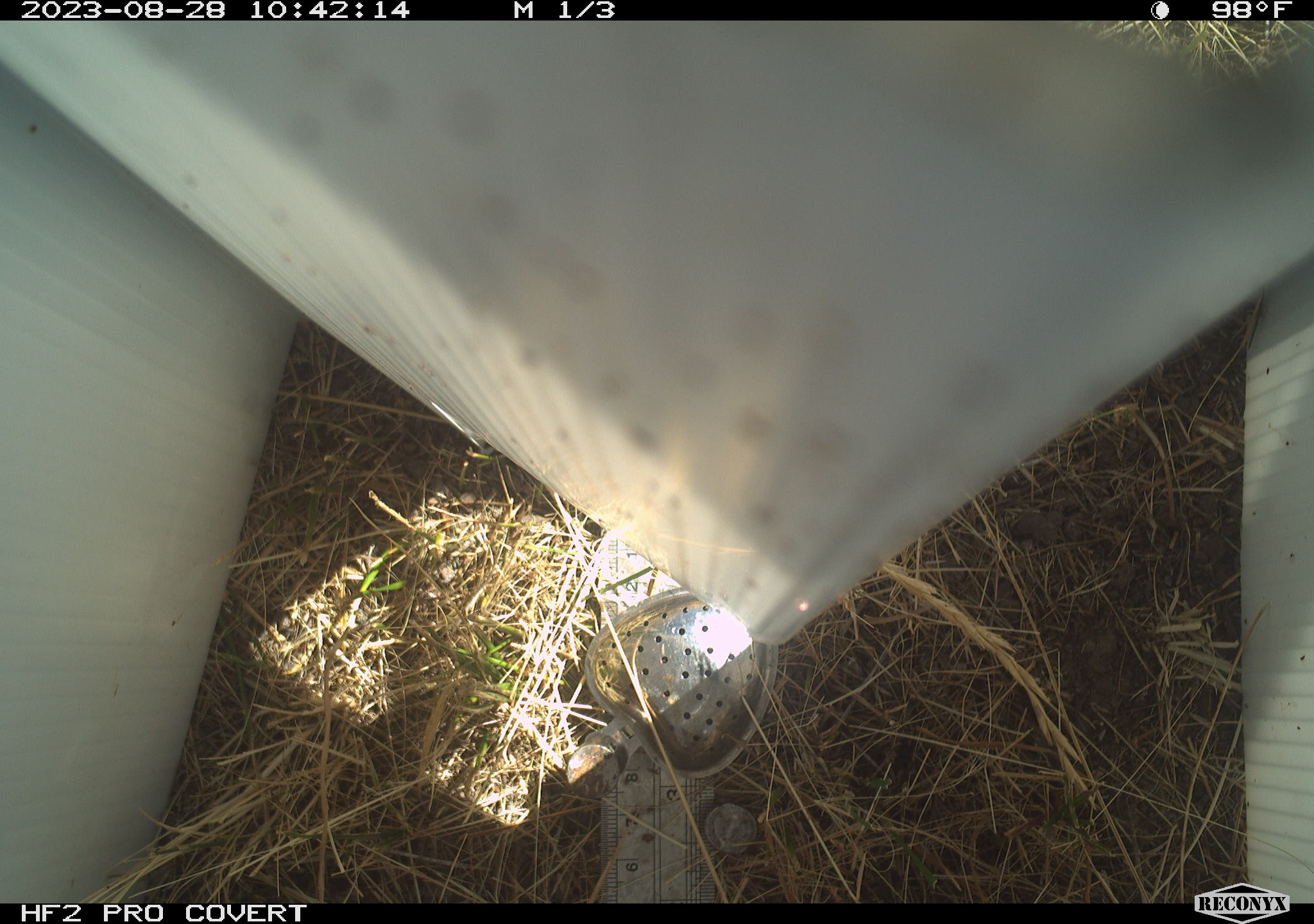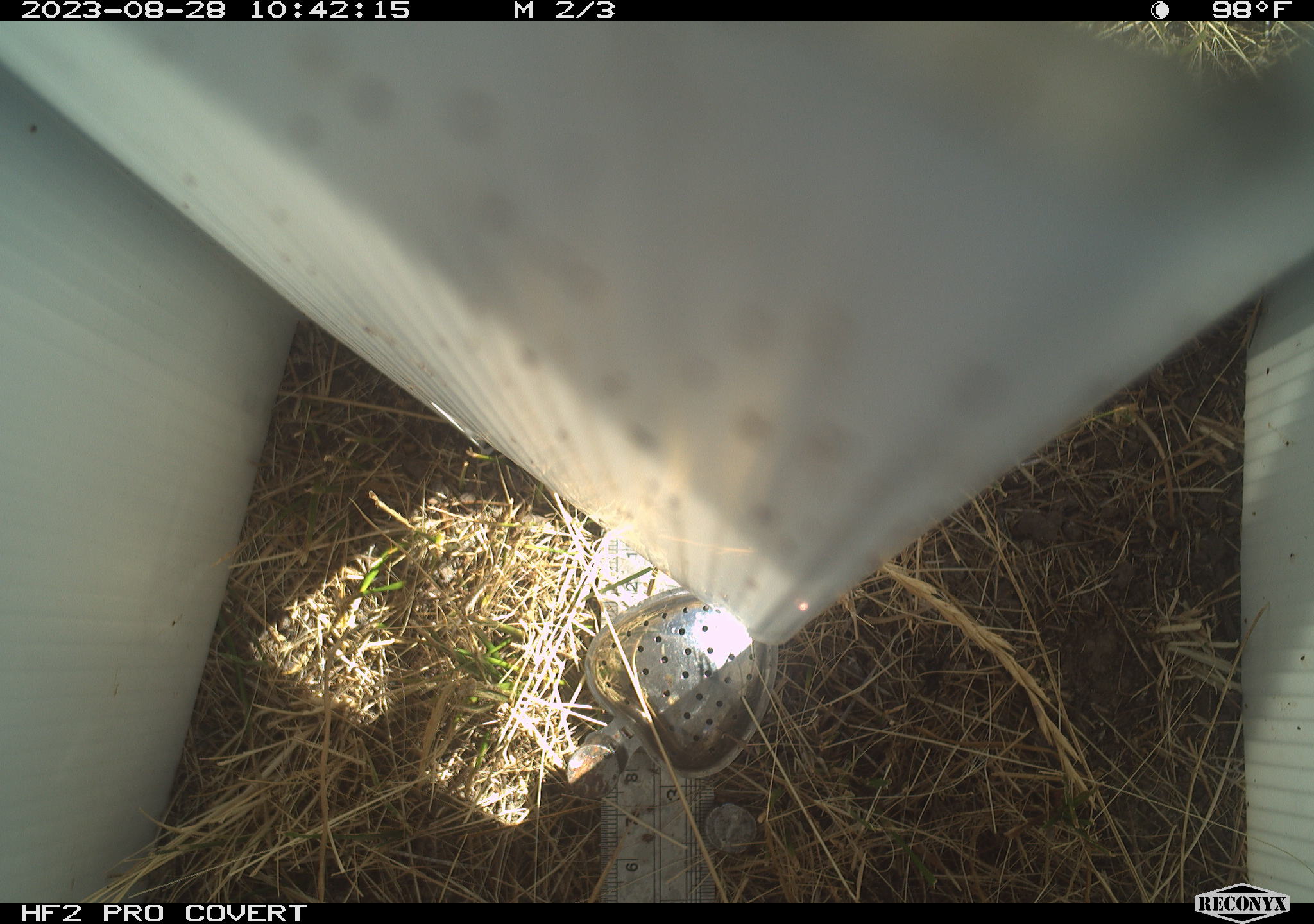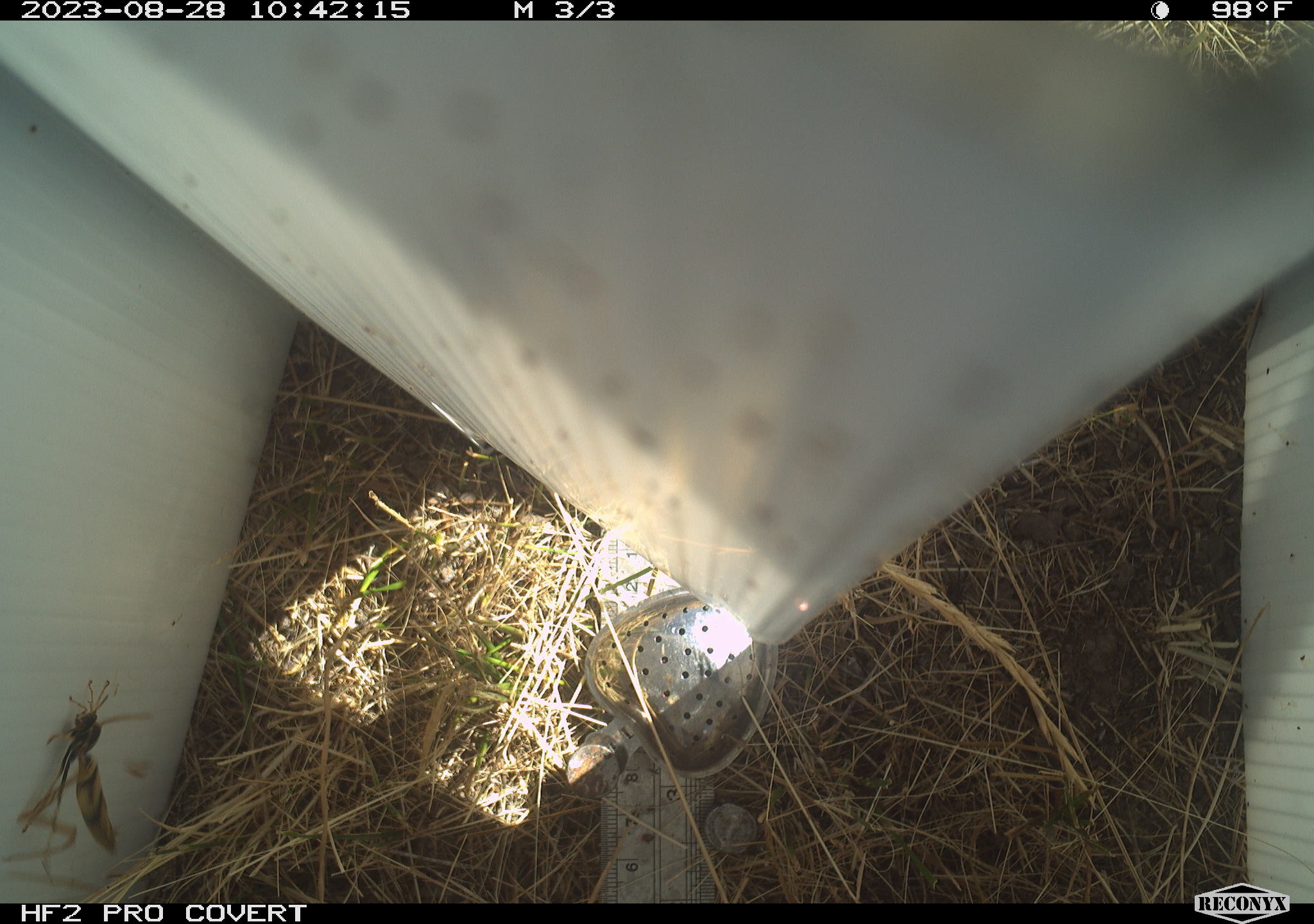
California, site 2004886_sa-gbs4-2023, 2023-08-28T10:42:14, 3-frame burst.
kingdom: Animalia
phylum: Arthropoda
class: Insecta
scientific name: Insecta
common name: insect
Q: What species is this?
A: Insect (Insecta).